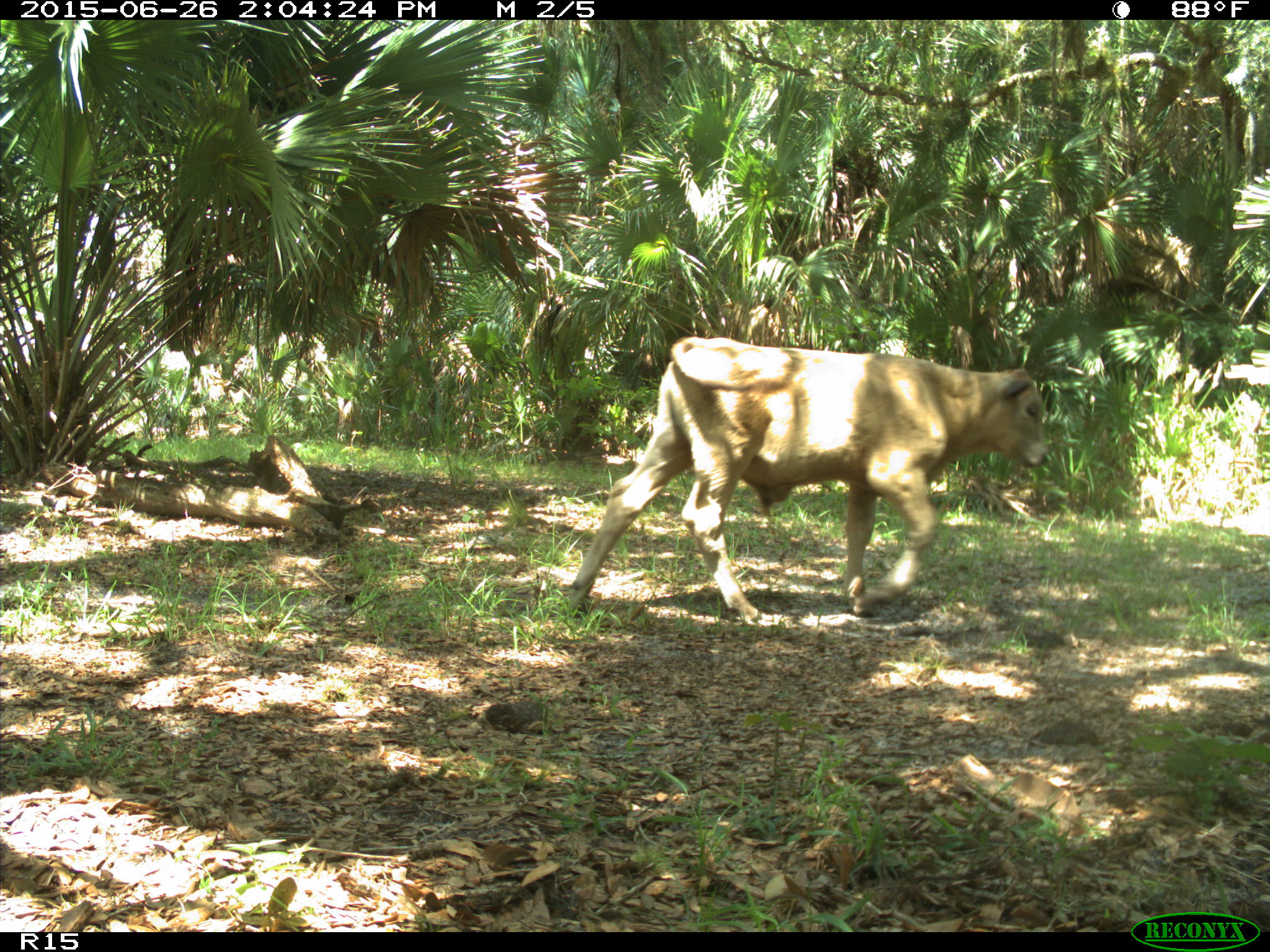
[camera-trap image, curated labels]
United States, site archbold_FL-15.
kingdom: Animalia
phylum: Chordata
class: Mammalia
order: Artiodactyla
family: Bovidae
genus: Bos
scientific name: Bos taurus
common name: domestic cow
Bos taurus (domestic cow).